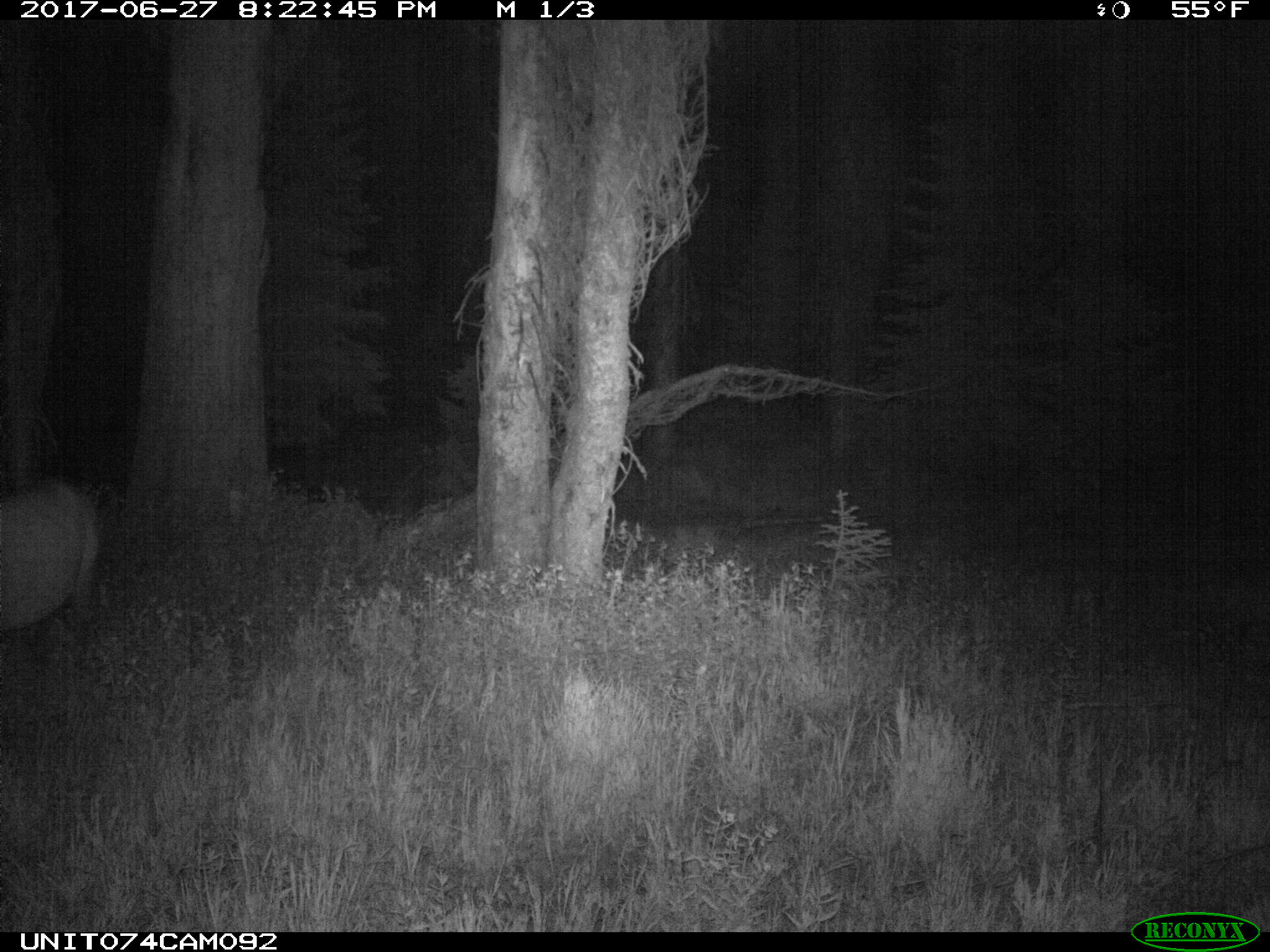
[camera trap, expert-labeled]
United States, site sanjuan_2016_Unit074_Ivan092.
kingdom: Animalia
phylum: Chordata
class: Mammalia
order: Artiodactyla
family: Cervidae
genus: Cervus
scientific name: Cervus elaphus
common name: red deer